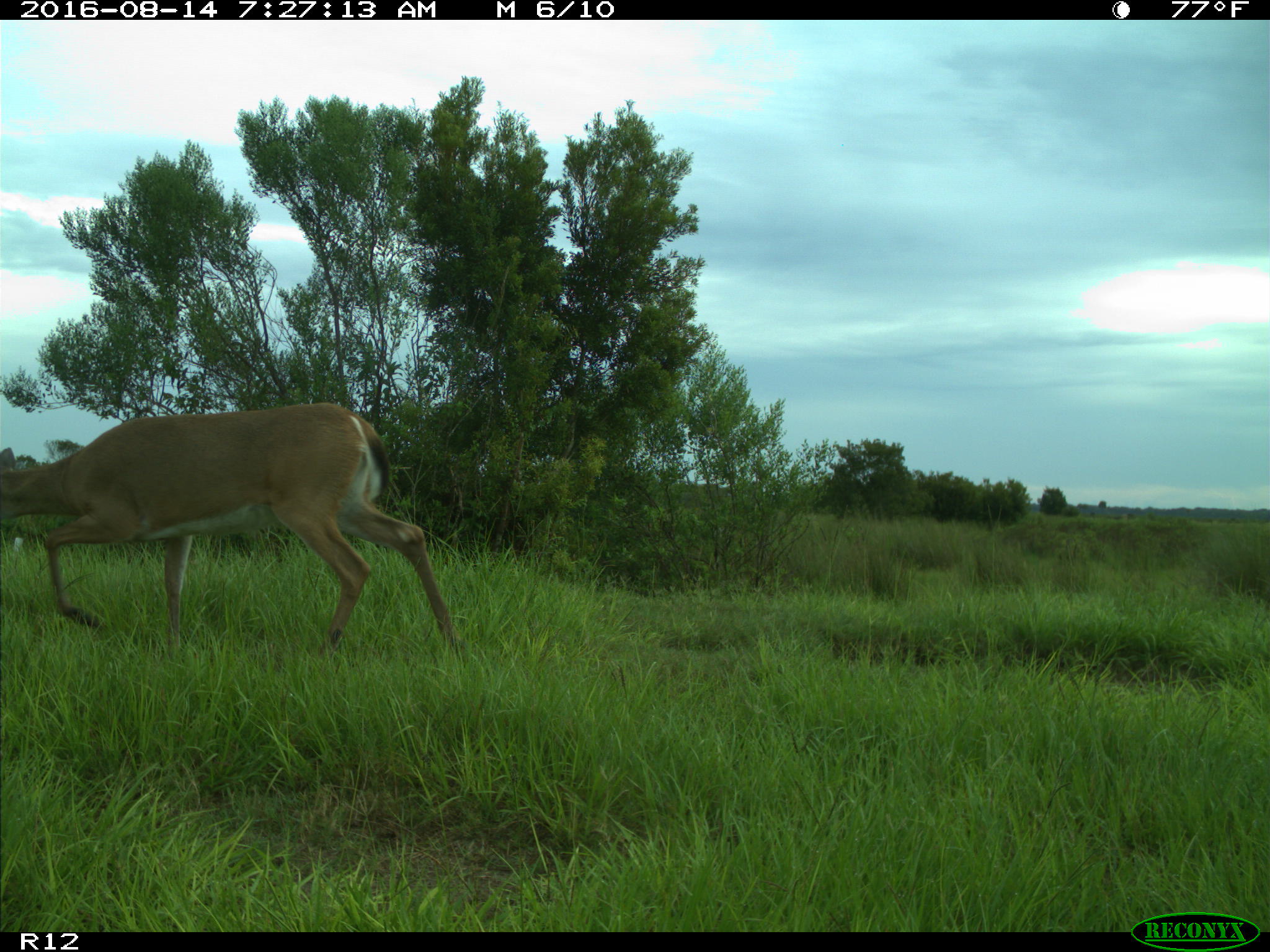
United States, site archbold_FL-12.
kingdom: Animalia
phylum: Chordata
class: Mammalia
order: Artiodactyla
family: Cervidae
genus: Odocoileus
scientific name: Odocoileus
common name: deer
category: unidentified deer